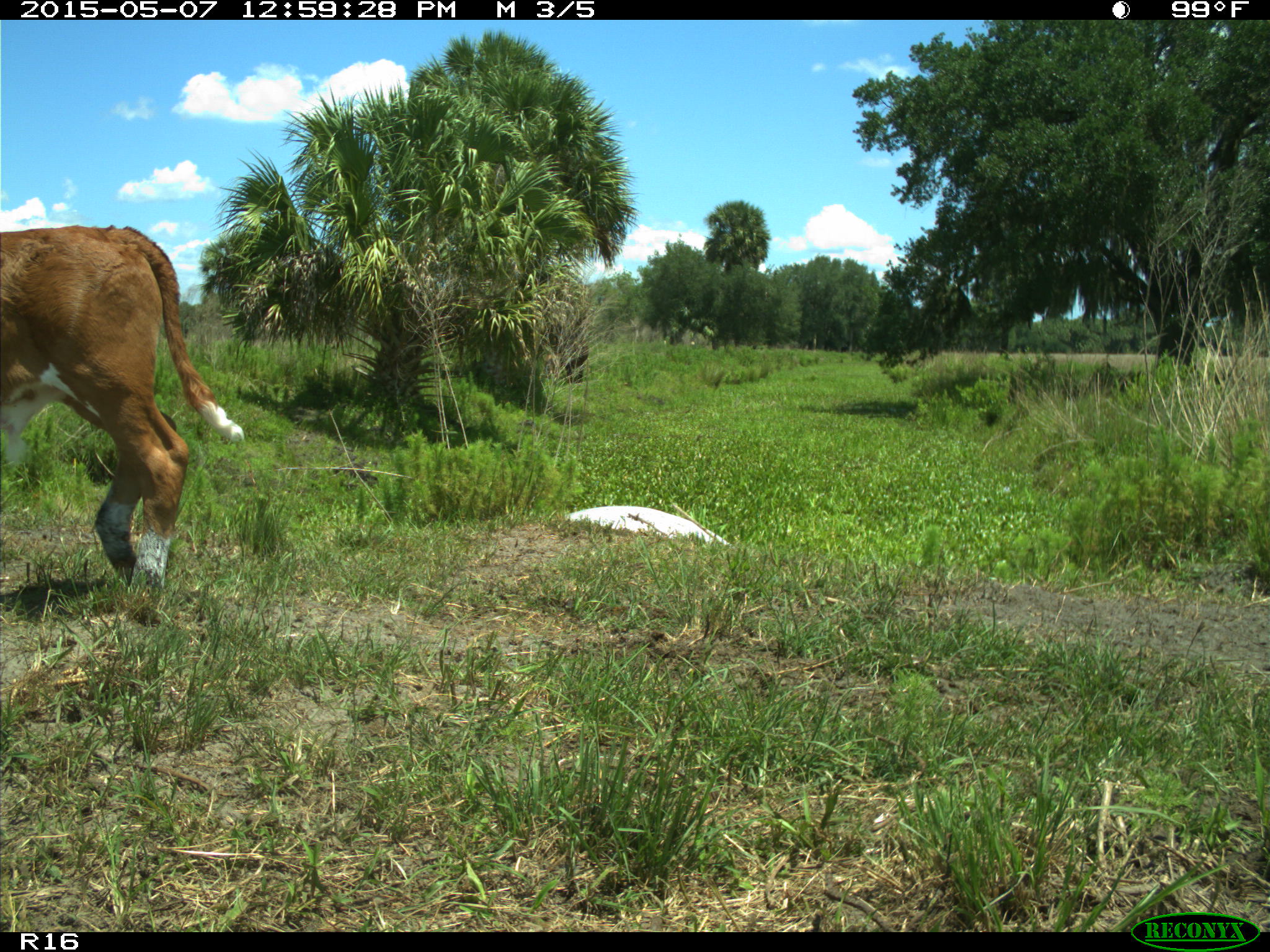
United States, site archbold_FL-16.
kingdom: Animalia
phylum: Chordata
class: Mammalia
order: Artiodactyla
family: Bovidae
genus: Bos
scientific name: Bos taurus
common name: domestic cow